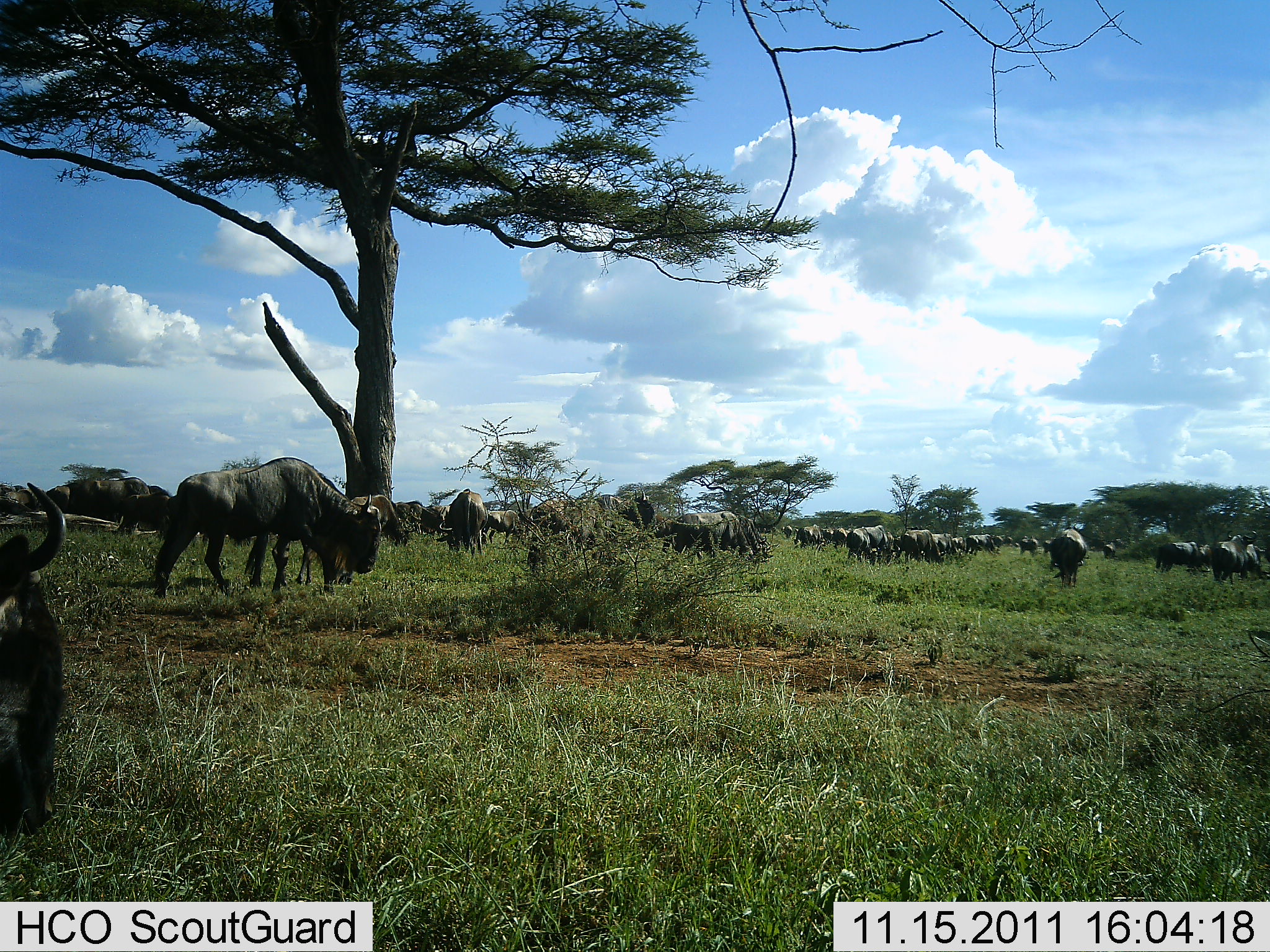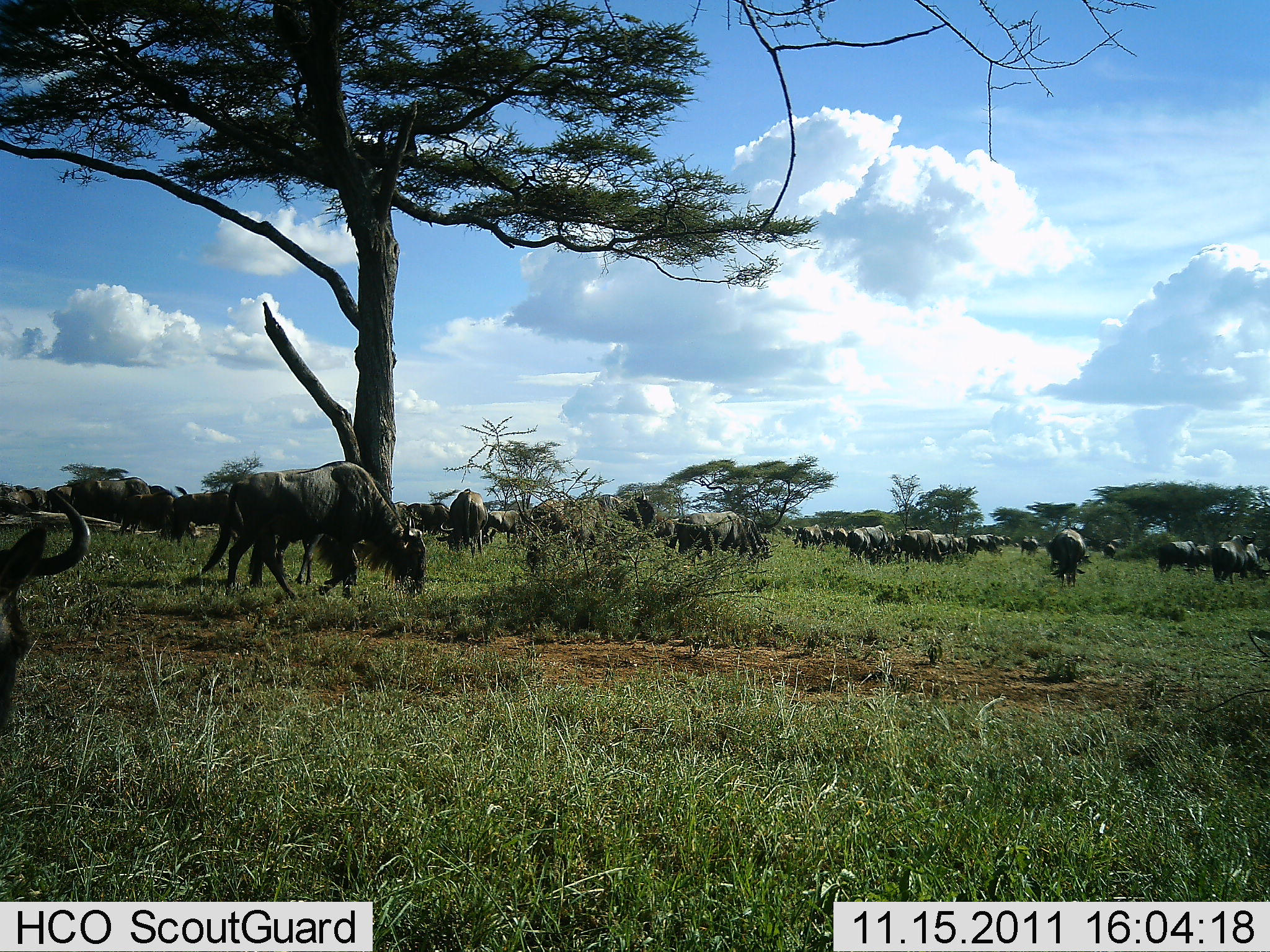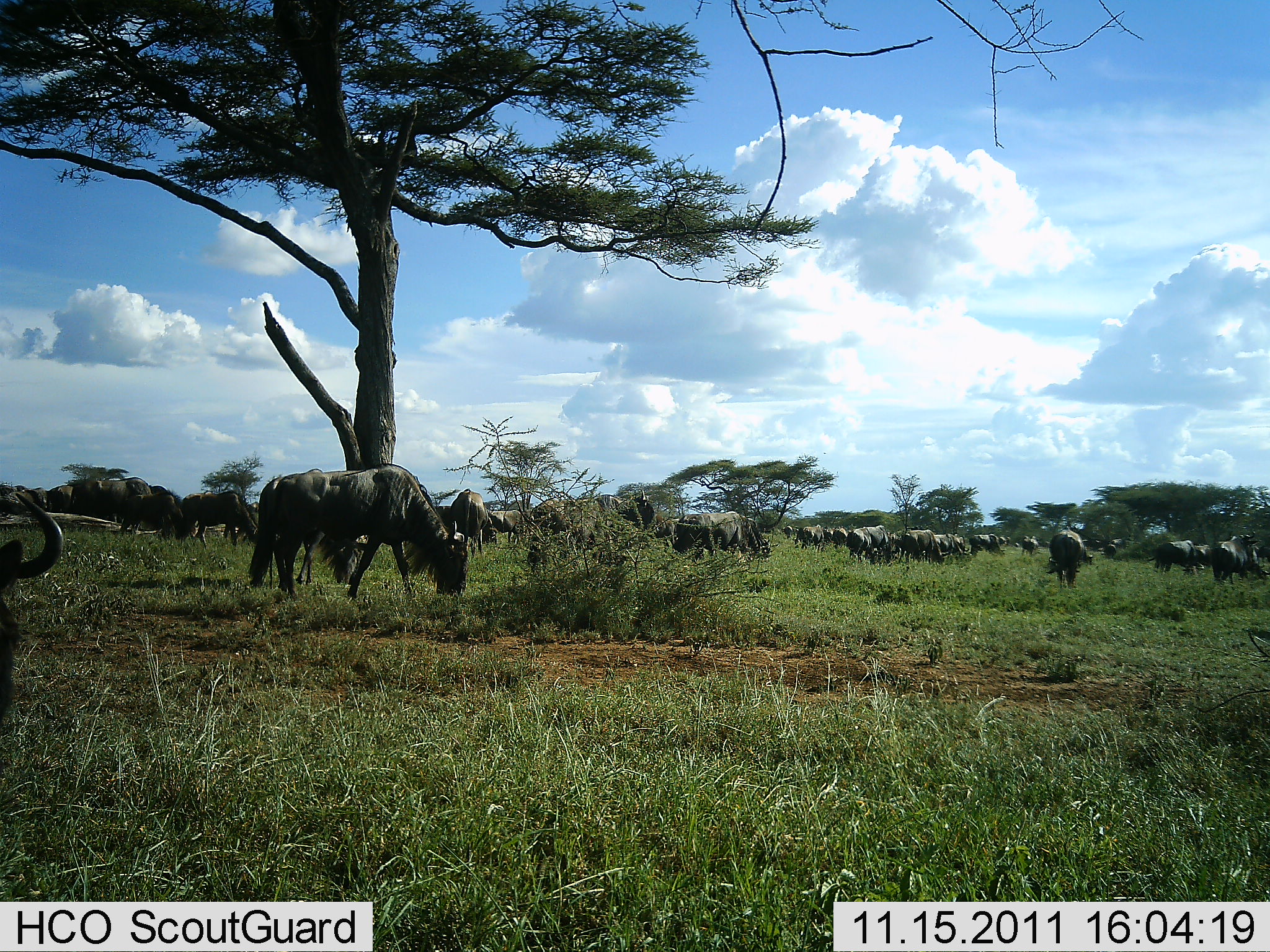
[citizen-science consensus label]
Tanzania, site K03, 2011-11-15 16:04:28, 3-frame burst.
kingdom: Animalia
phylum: Chordata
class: Mammalia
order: Artiodactyla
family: Bovidae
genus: Connochaetes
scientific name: Connochaetes taurinus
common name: blue wildebeest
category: wildebeest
Wildebeest (blue wildebeest) (Connochaetes taurinus), count 51+. Behavior (volunteer vote fractions): standing 60%, resting 0%, moving 50%, interacting 0%. Young present (vote fraction): 0%. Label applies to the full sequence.